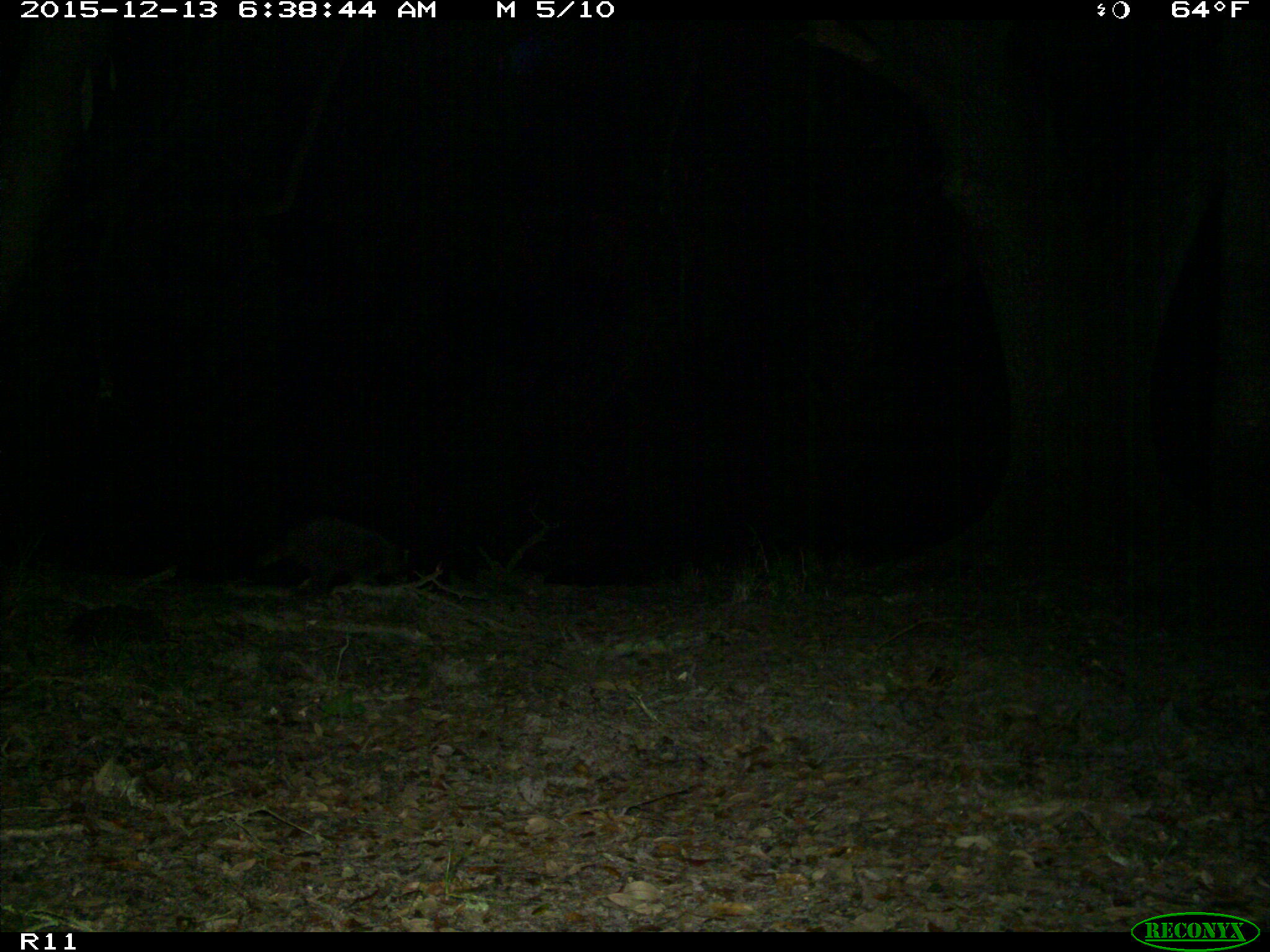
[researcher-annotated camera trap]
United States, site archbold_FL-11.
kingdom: Animalia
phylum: Chordata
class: Mammalia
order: Carnivora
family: Procyonidae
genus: Procyon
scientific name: Procyon lotor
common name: common raccoon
Procyon lotor (common raccoon).